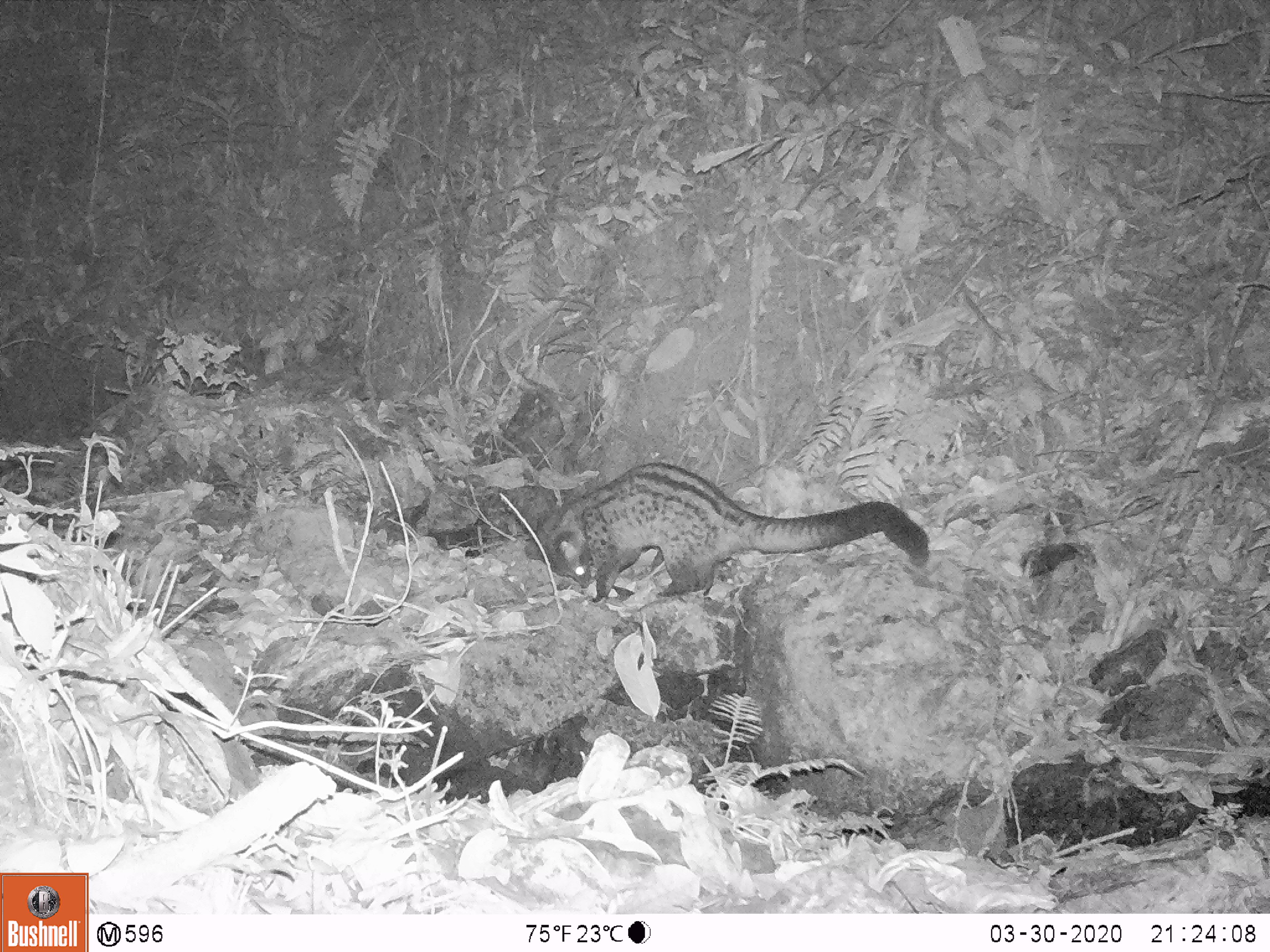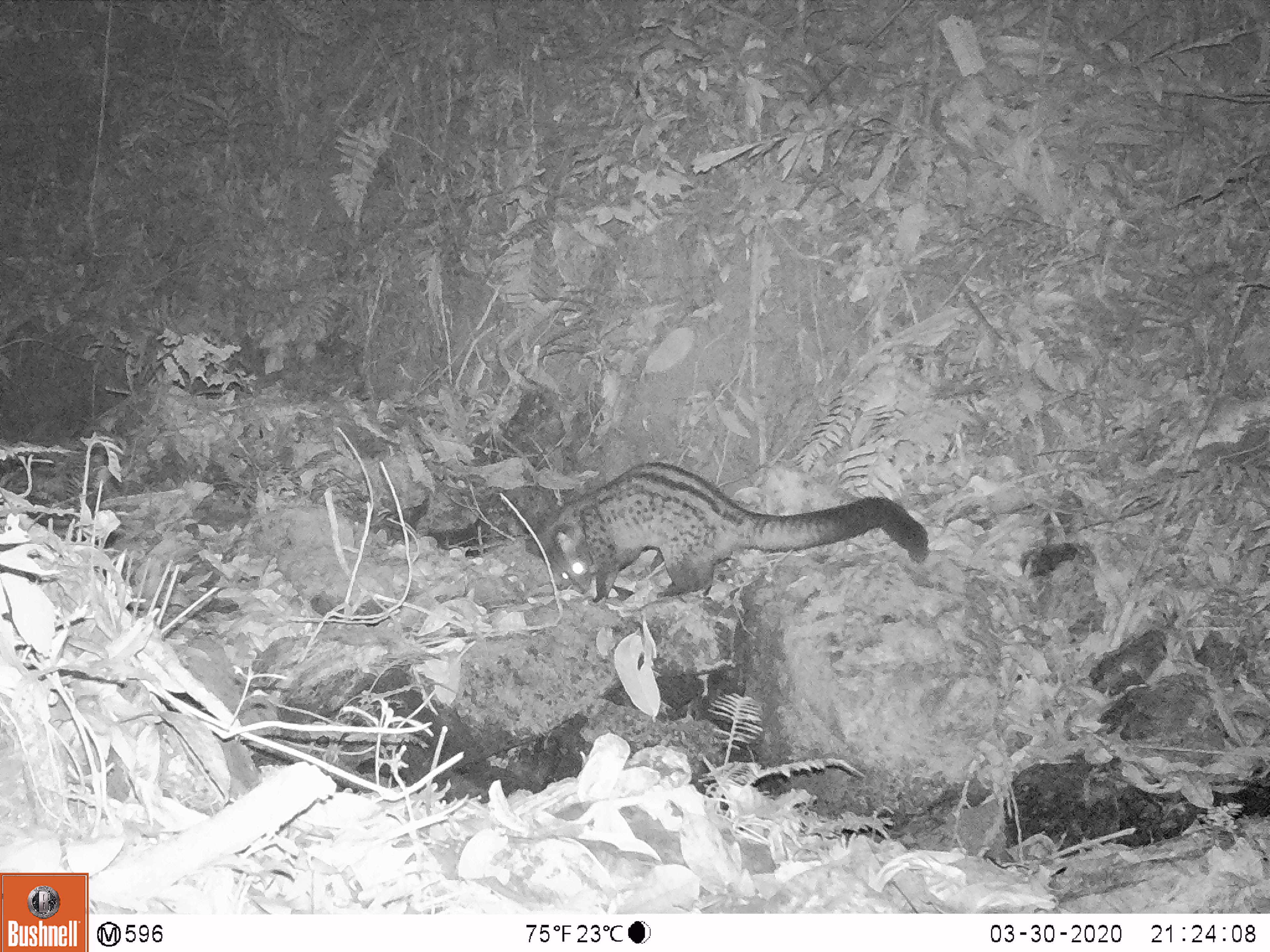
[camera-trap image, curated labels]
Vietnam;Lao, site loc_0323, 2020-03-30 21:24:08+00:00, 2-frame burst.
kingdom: Animalia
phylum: Chordata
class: Mammalia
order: Carnivora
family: Viverridae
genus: Paradoxurus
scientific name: Paradoxurus hermaphroditus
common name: common palm civet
Common palm civet (Paradoxurus hermaphroditus). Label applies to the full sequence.